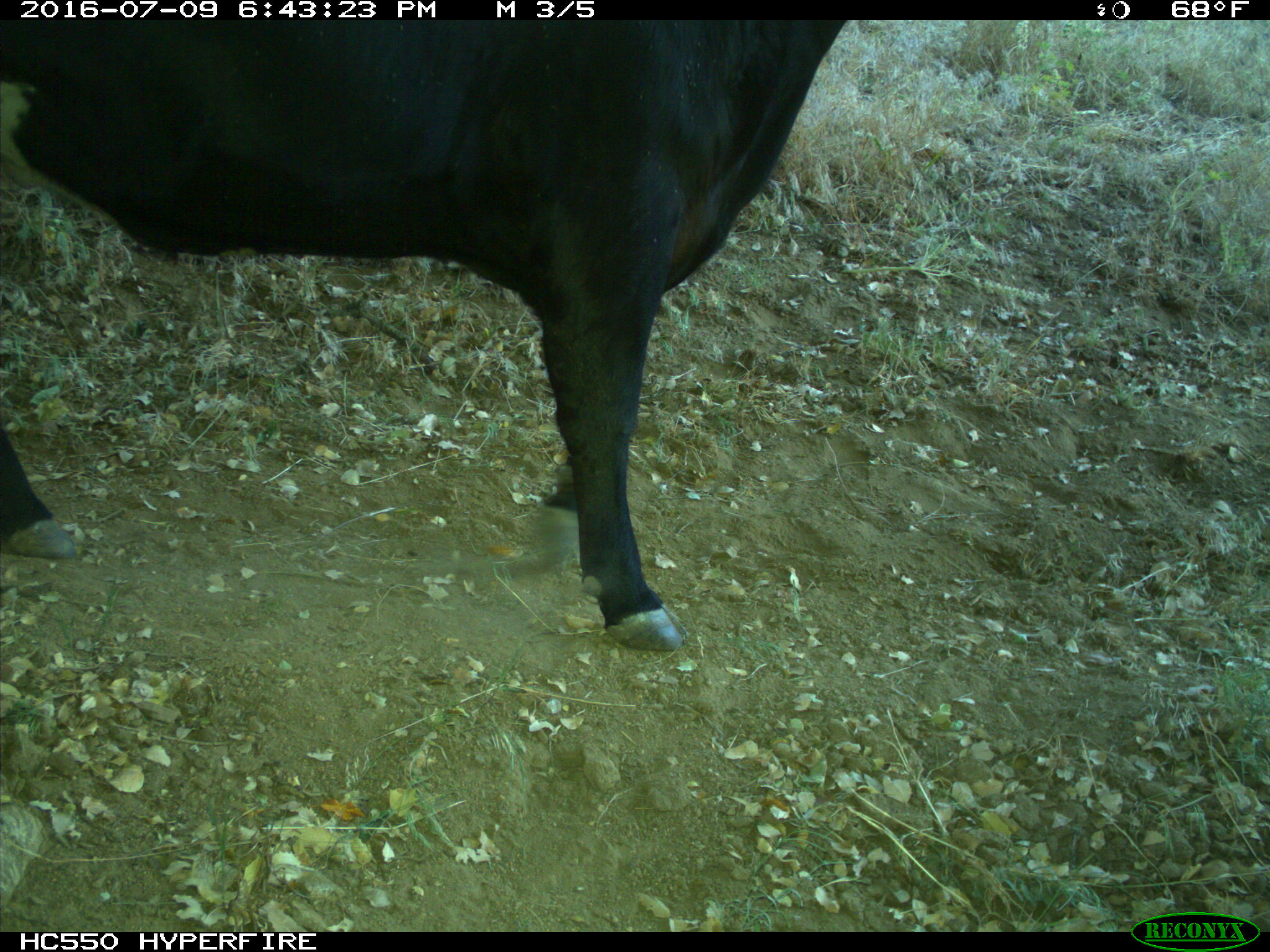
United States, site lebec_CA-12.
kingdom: Animalia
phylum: Chordata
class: Mammalia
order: Artiodactyla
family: Bovidae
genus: Bos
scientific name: Bos taurus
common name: domestic cow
Bos taurus (domestic cow).